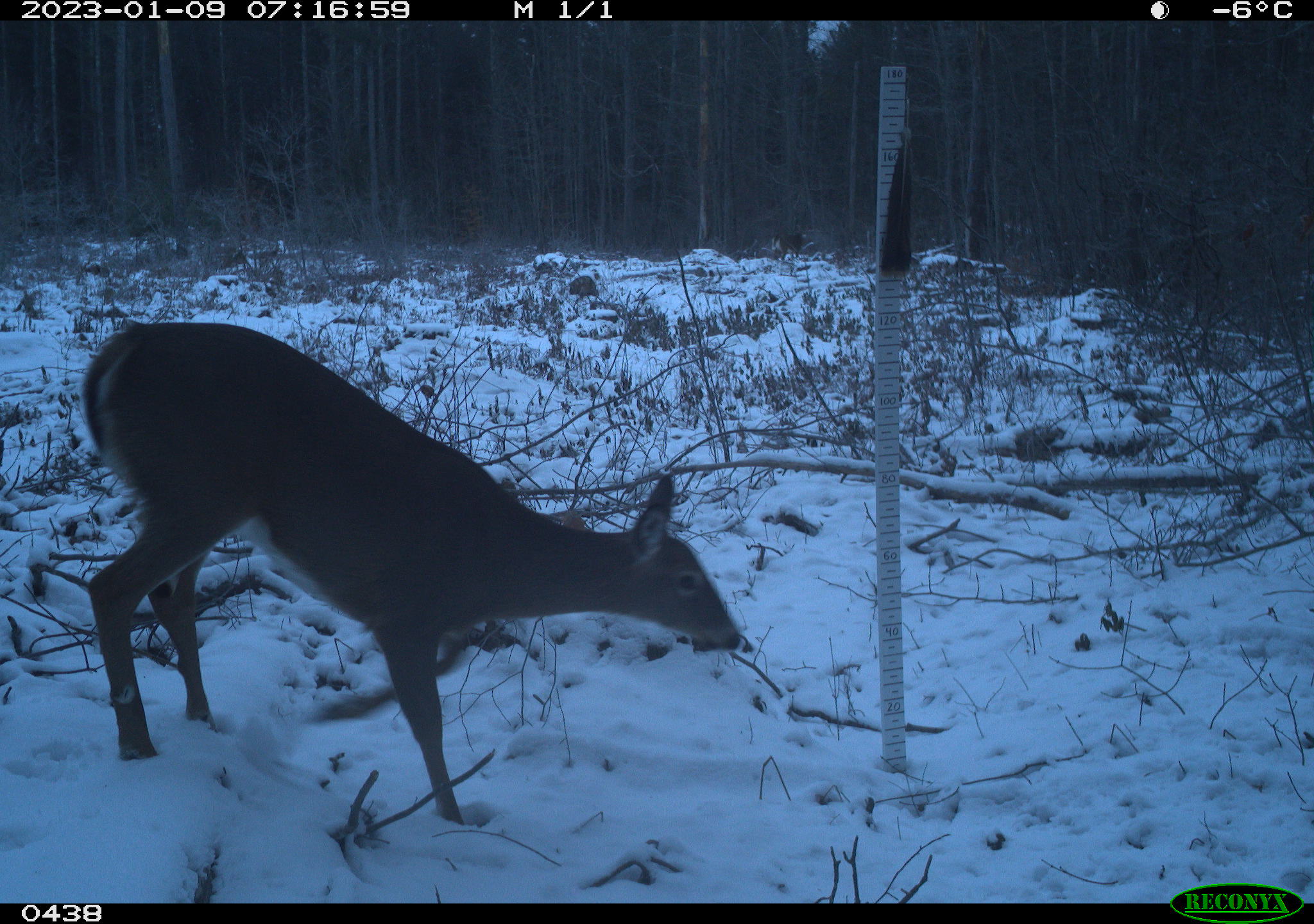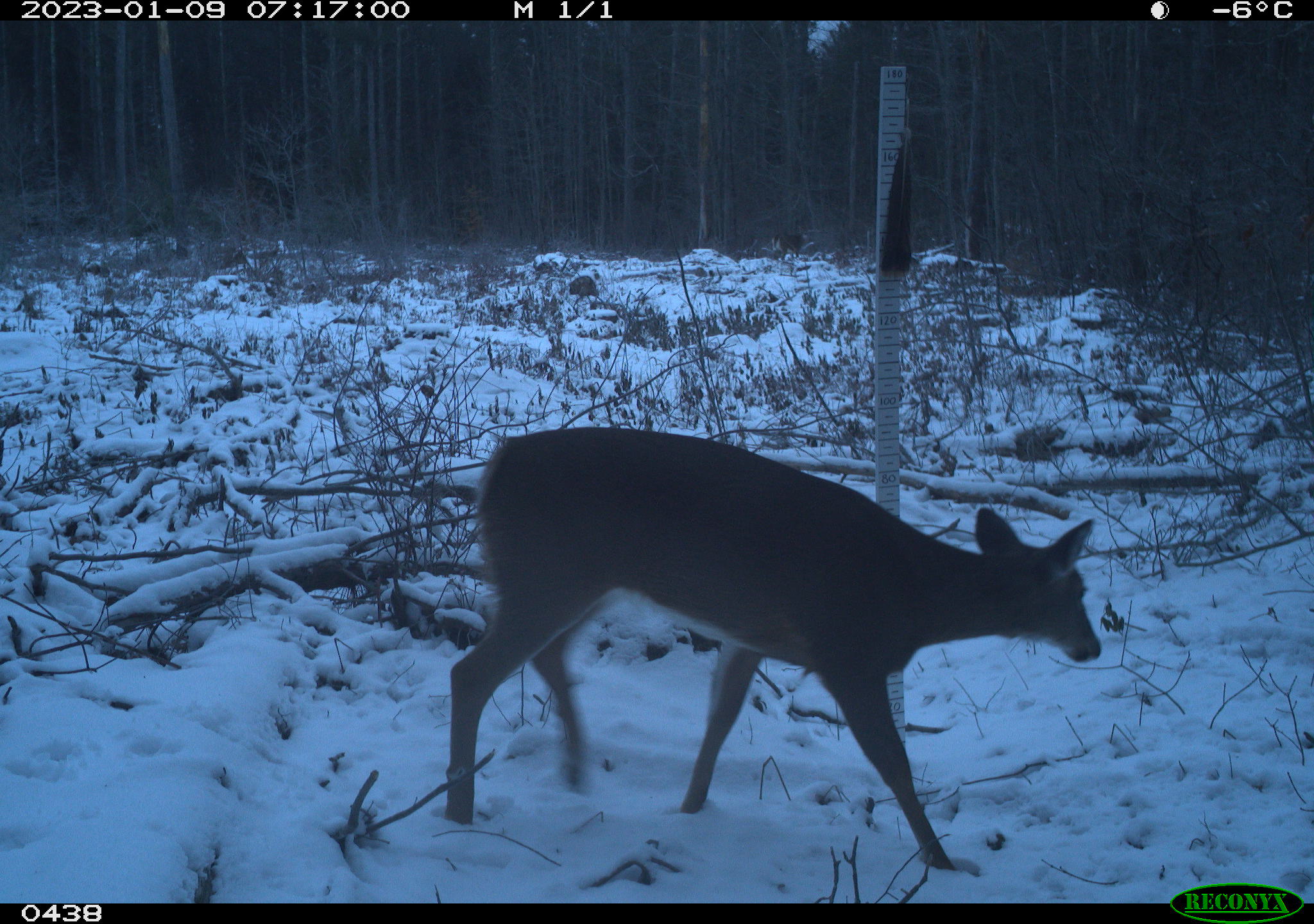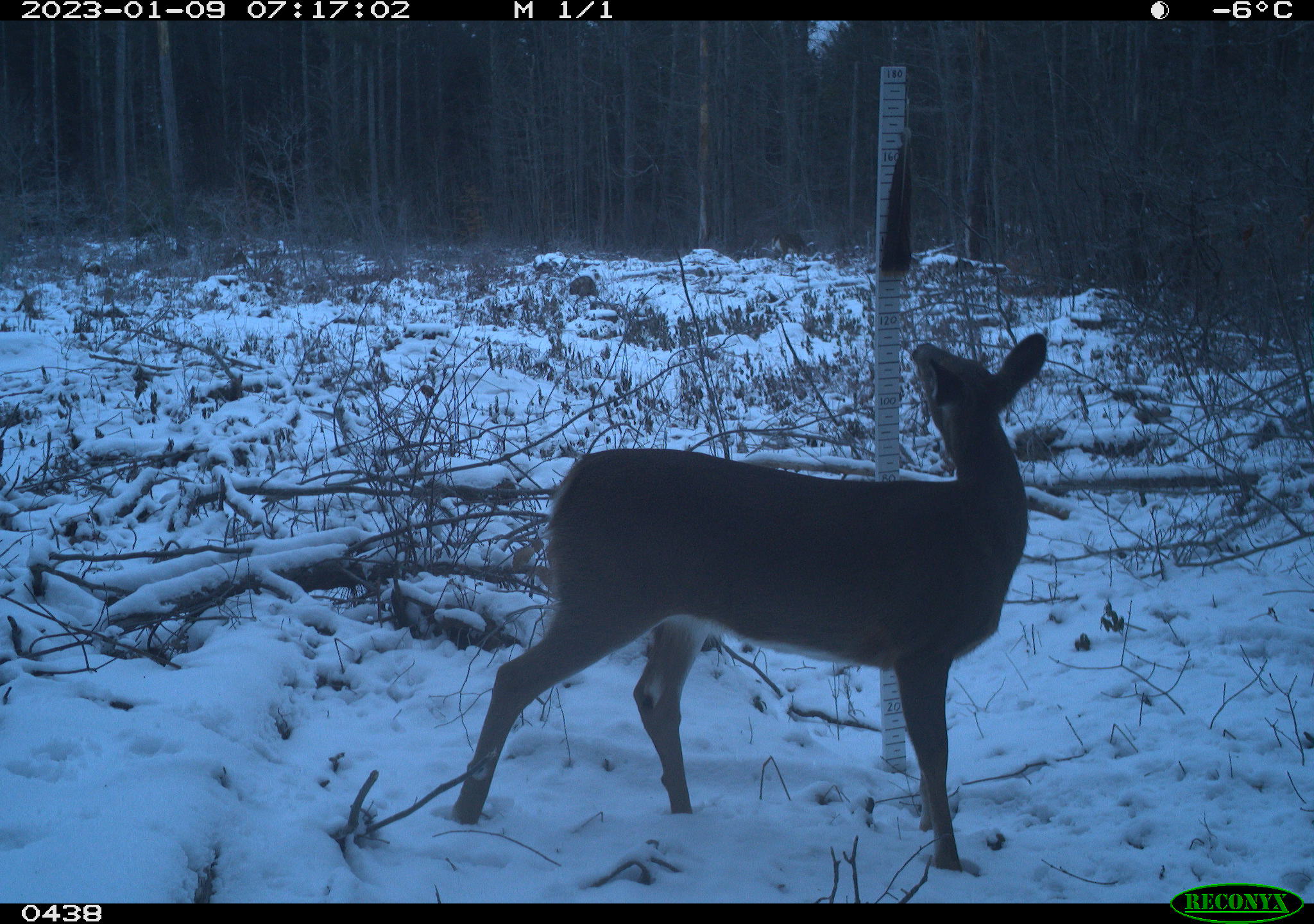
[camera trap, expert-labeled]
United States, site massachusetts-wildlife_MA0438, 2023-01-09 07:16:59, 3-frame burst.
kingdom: Animalia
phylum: Chordata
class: Mammalia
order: Artiodactyla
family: Cervidae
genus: Odocoileus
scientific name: Odocoileus virginianus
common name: white-tailed deer